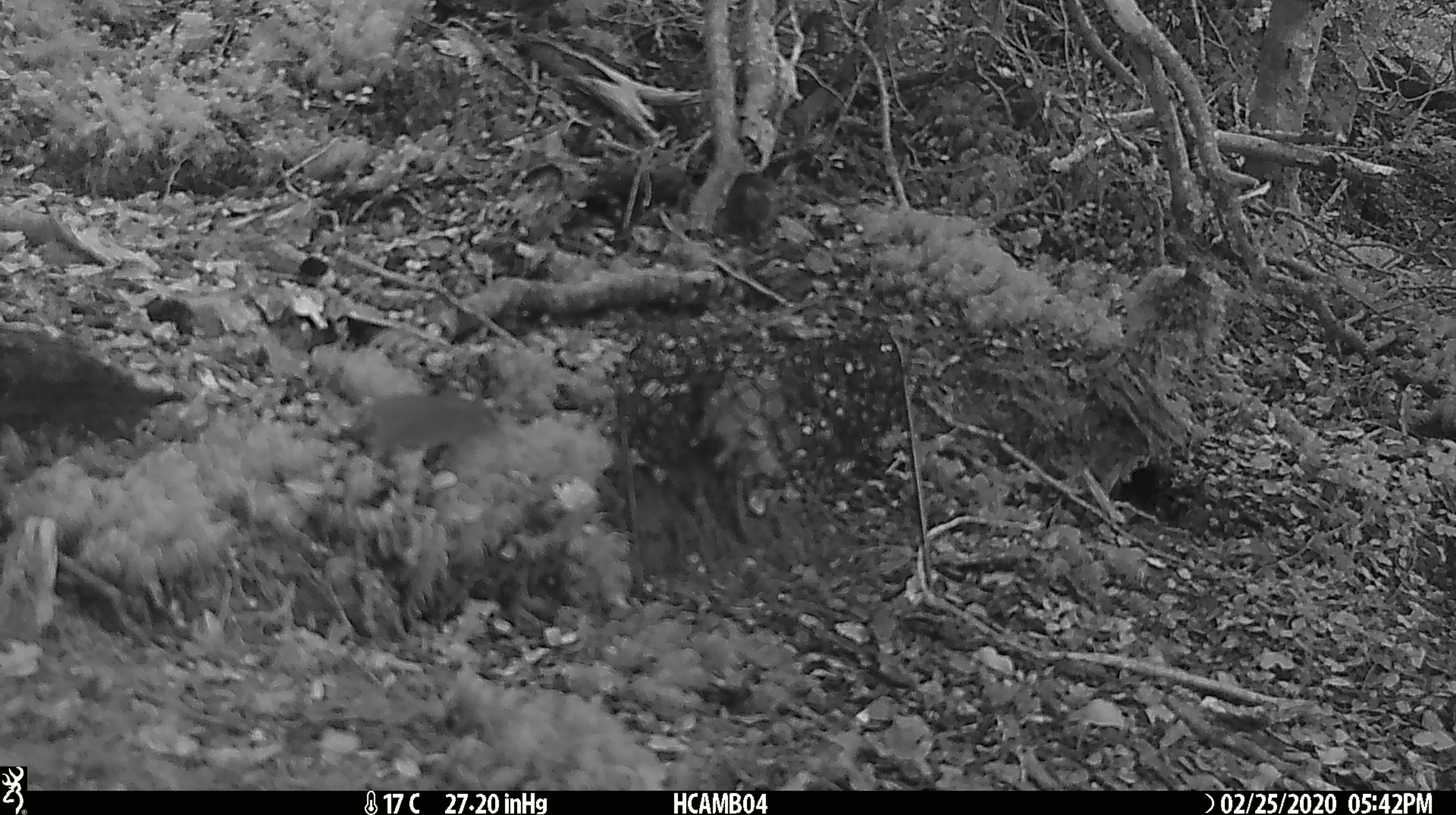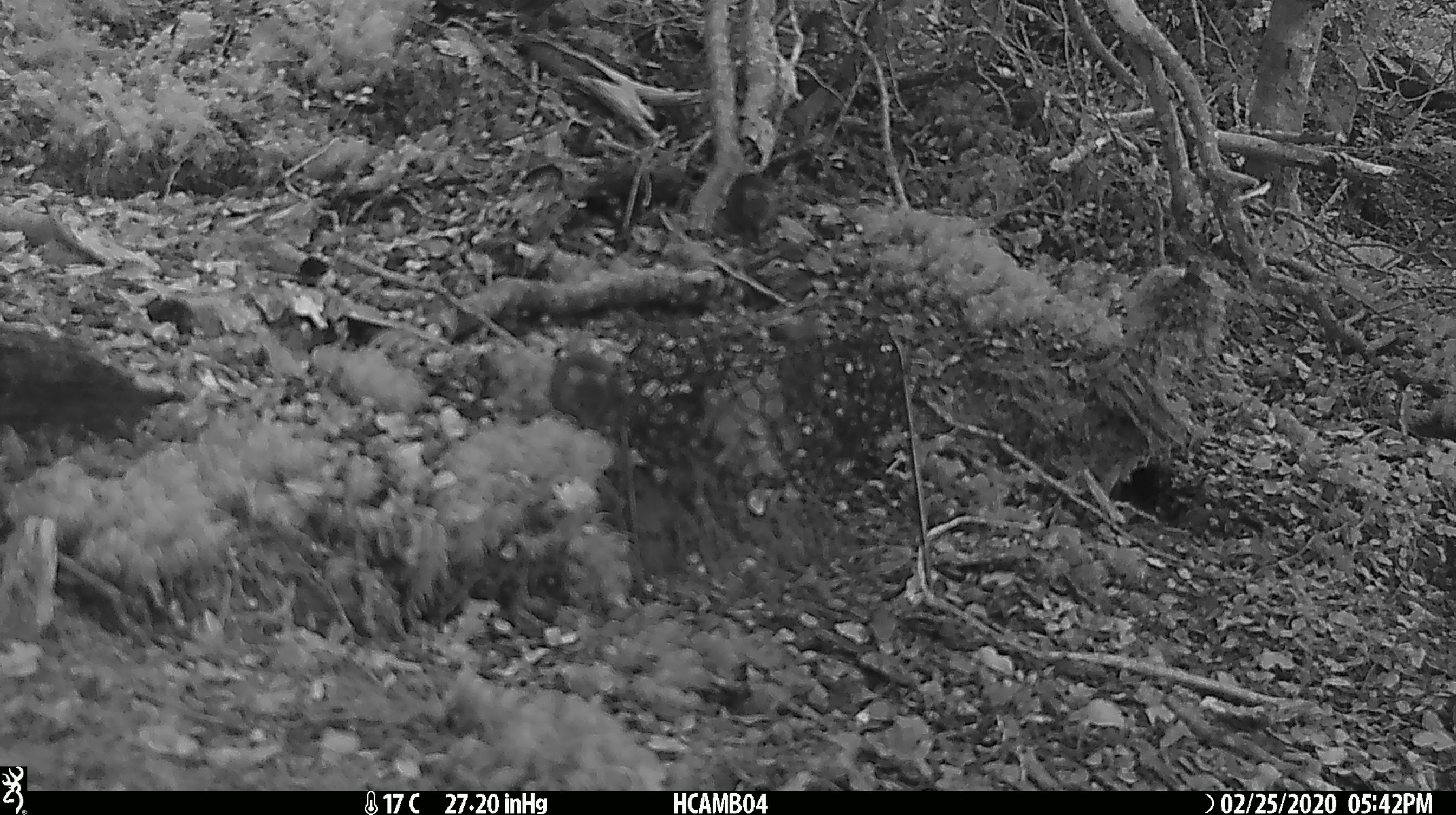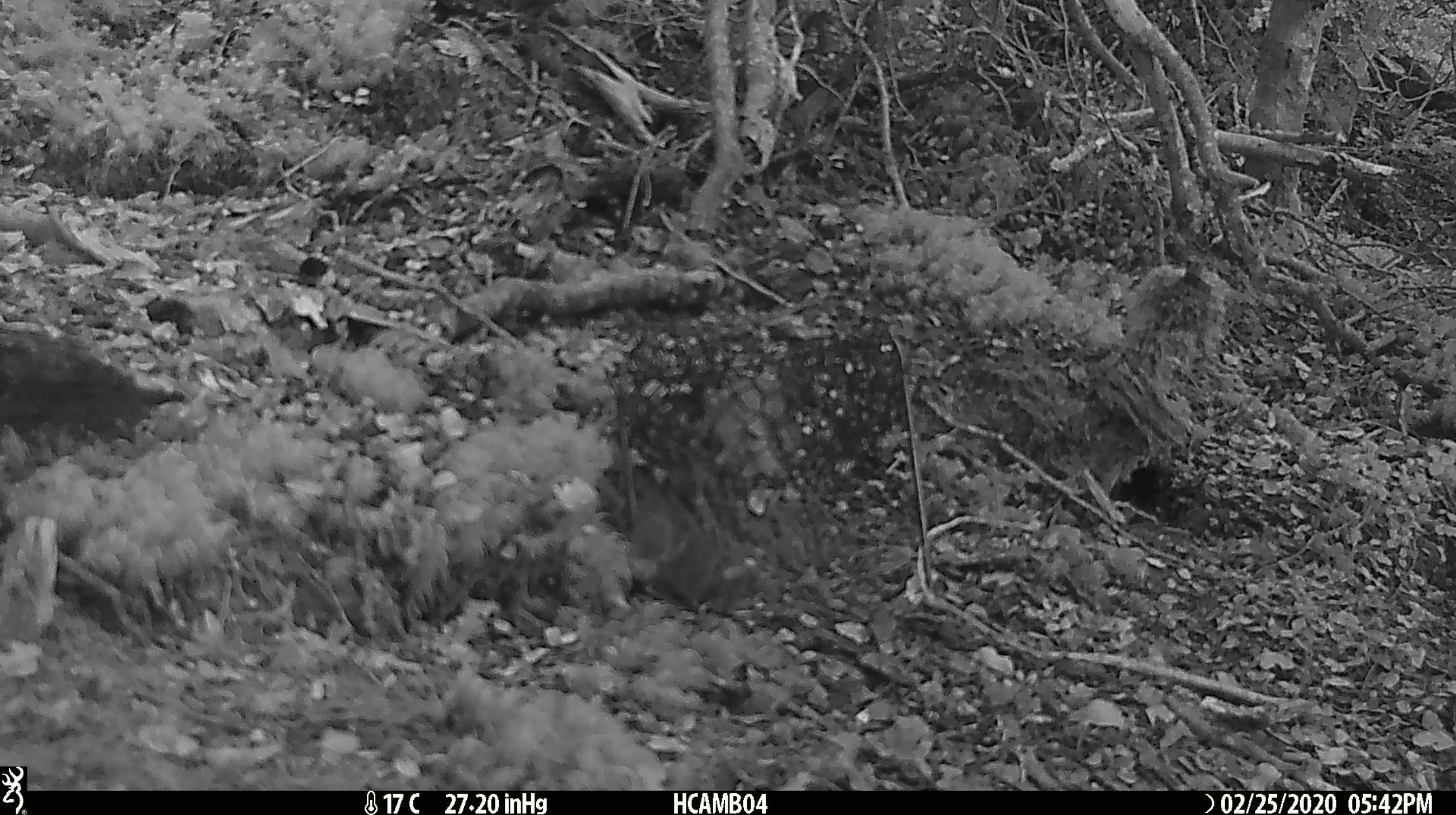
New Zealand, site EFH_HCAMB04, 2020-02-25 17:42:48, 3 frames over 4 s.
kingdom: Animalia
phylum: Chordata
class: Mammalia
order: Rodentia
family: Muridae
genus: Mus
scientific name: Mus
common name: mouse